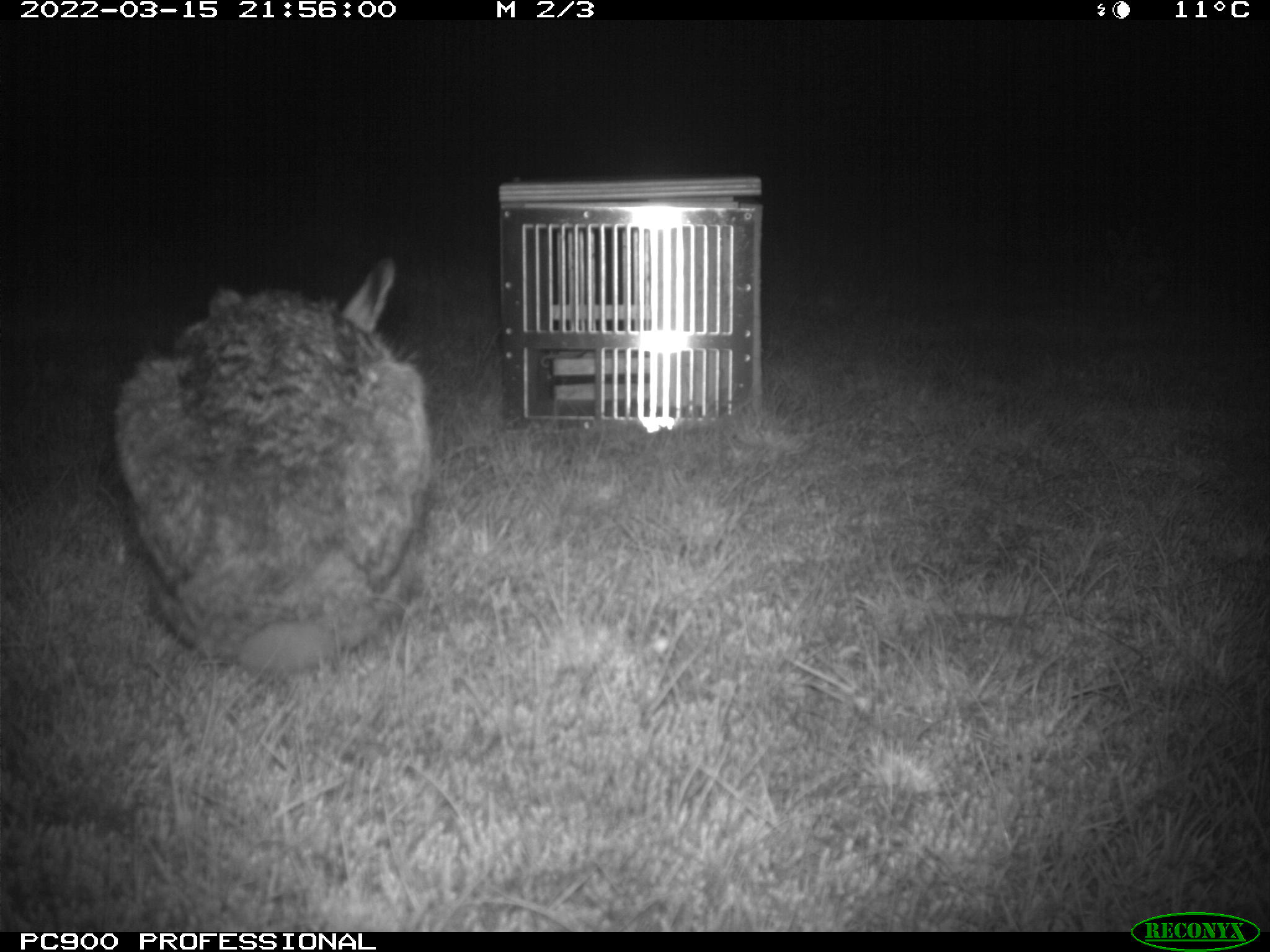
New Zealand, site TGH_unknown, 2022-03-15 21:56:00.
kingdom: Animalia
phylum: Chordata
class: Mammalia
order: Lagomorpha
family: Leporidae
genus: Lepus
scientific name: Lepus europaeus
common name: brown hare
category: hare